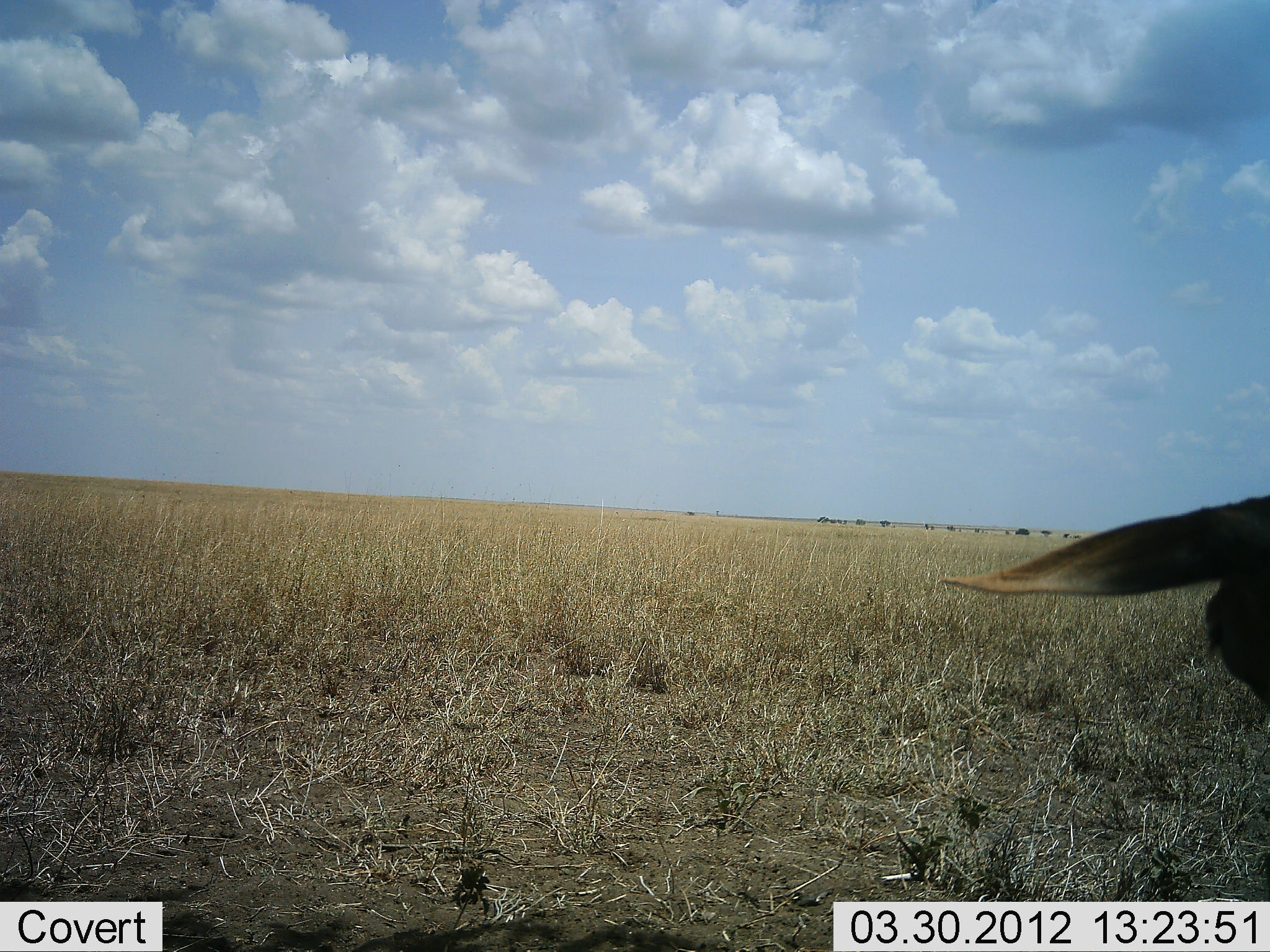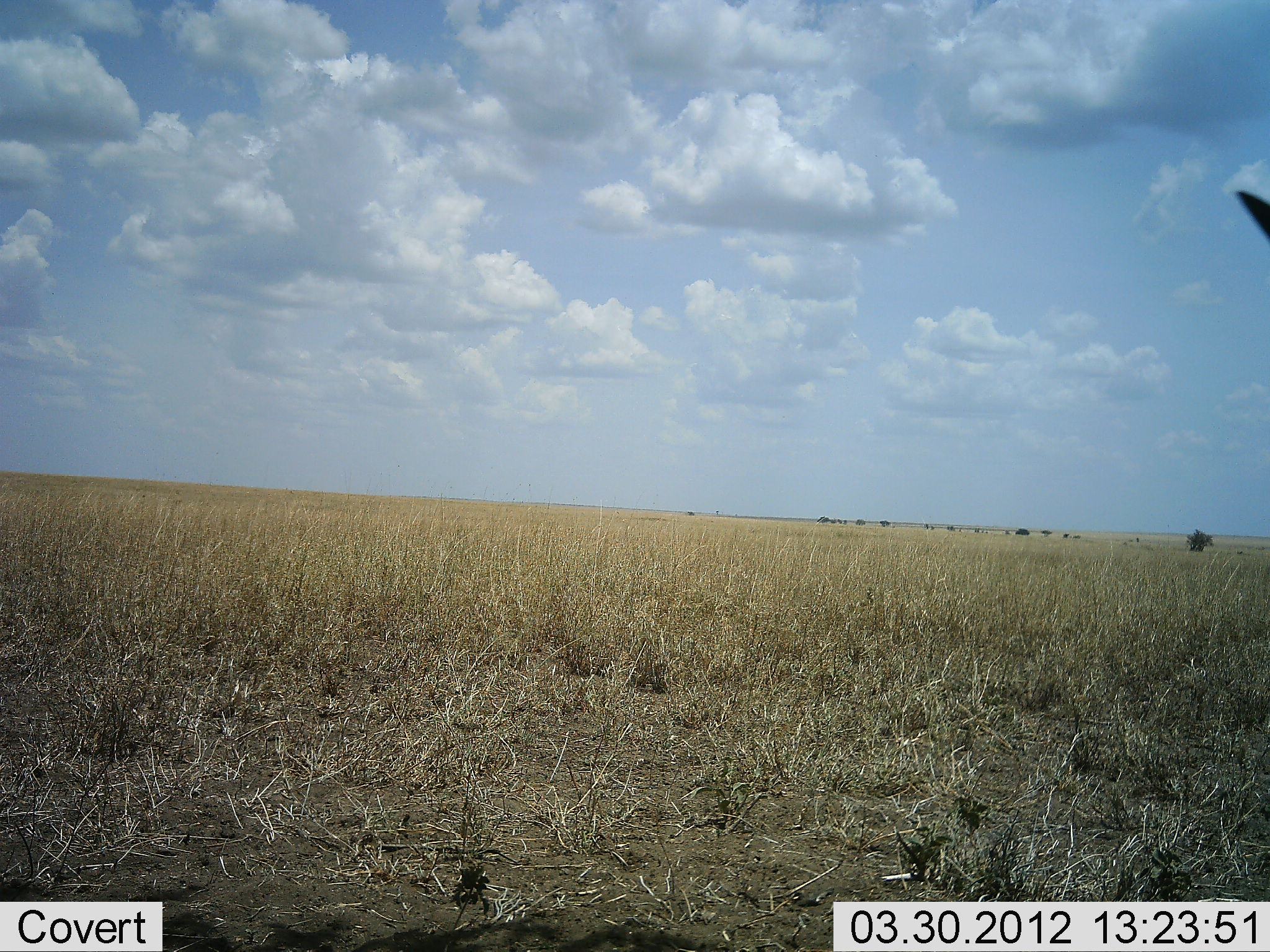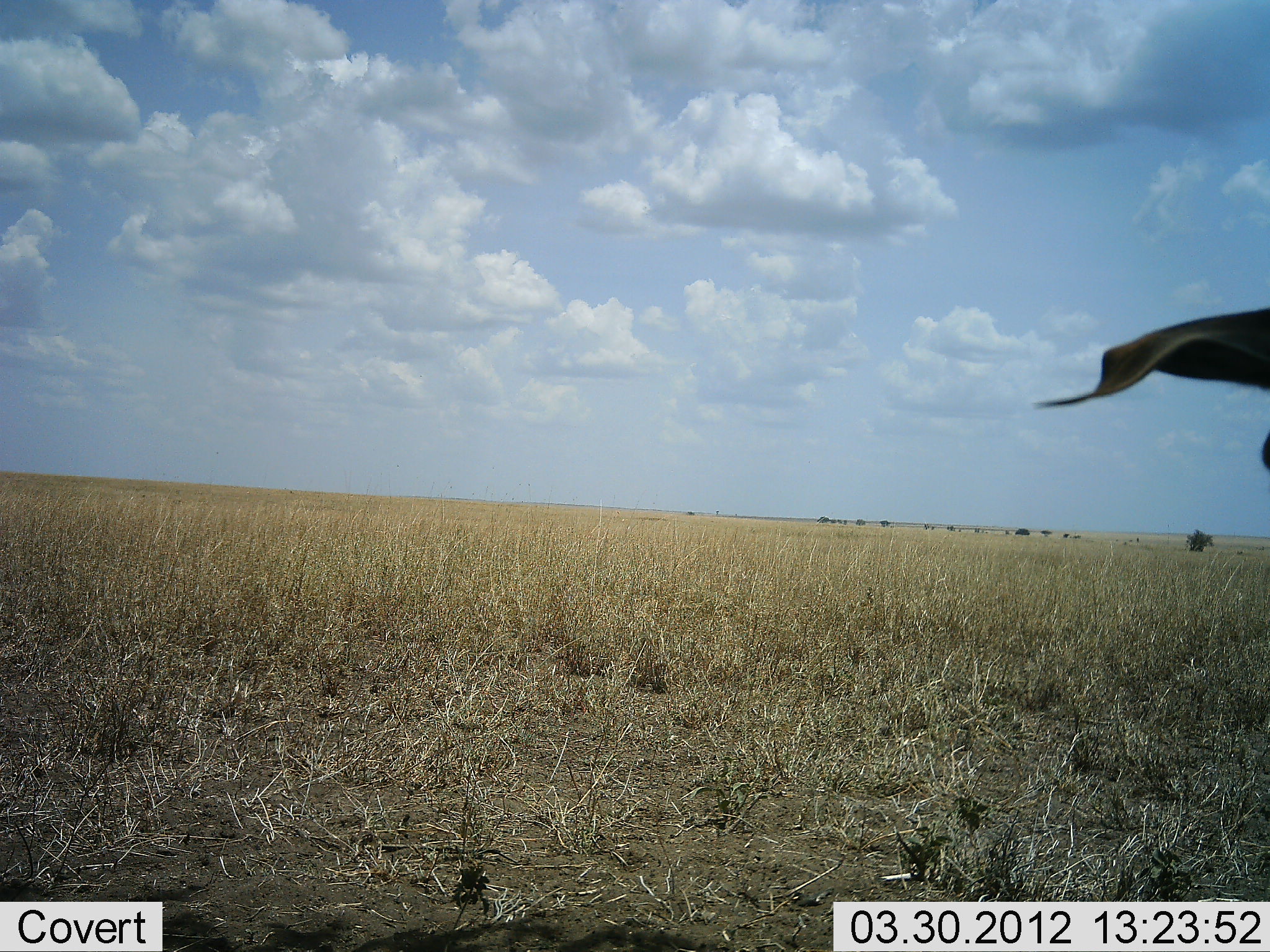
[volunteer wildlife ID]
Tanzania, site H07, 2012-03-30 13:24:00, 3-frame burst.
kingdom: Animalia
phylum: Chordata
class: Mammalia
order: Artiodactyla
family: Bovidae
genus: Nanger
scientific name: Nanger granti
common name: grant's gazelle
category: gazellegrants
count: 1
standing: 100%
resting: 0%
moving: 0%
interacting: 0%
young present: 0%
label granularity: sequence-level